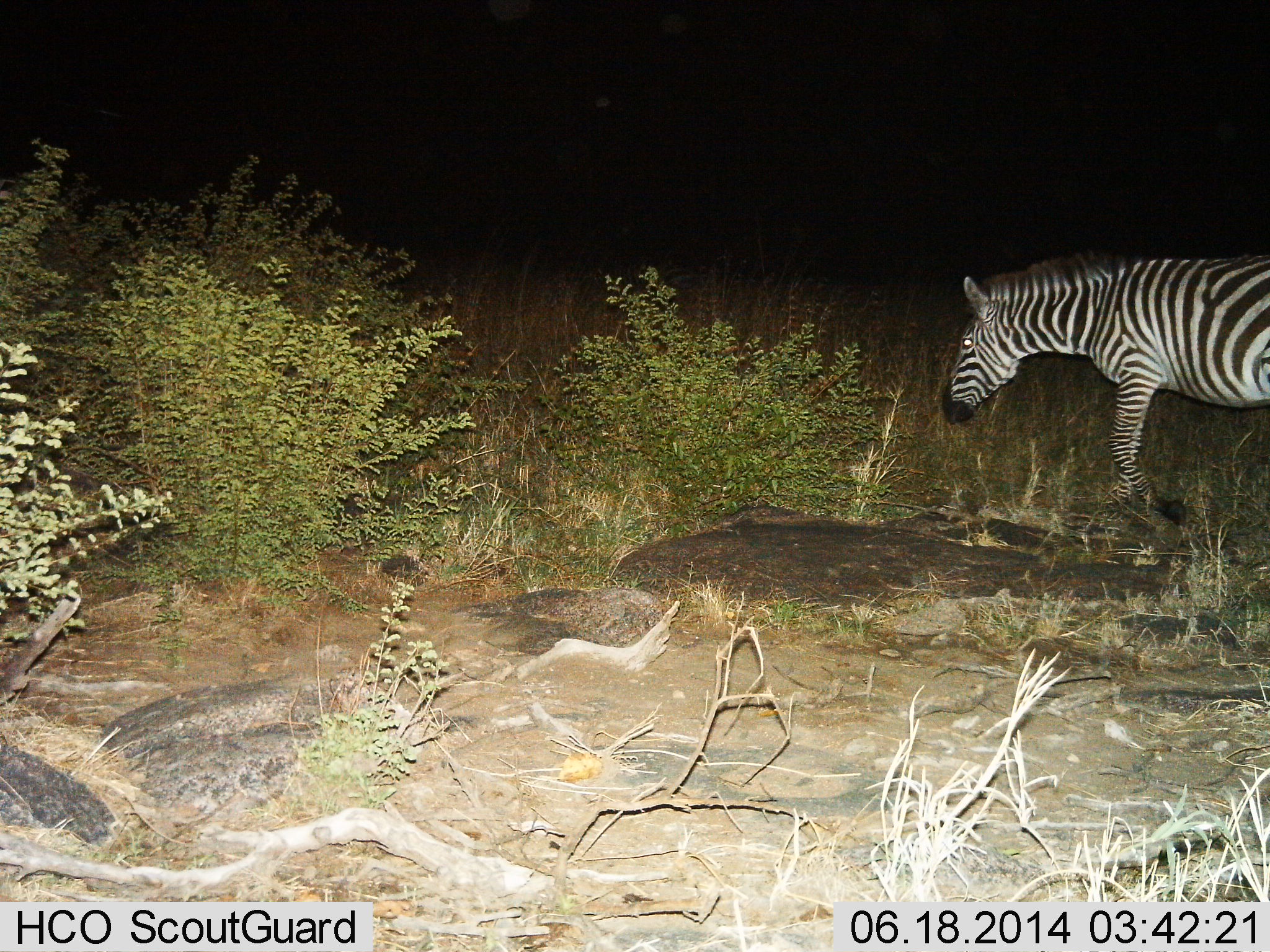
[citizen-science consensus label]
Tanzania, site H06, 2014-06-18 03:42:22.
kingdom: Animalia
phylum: Chordata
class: Mammalia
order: Perissodactyla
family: Equidae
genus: Equus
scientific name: Equus quagga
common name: plains zebra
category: zebra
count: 1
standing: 40%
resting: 0%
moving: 50%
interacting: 0%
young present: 0%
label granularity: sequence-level